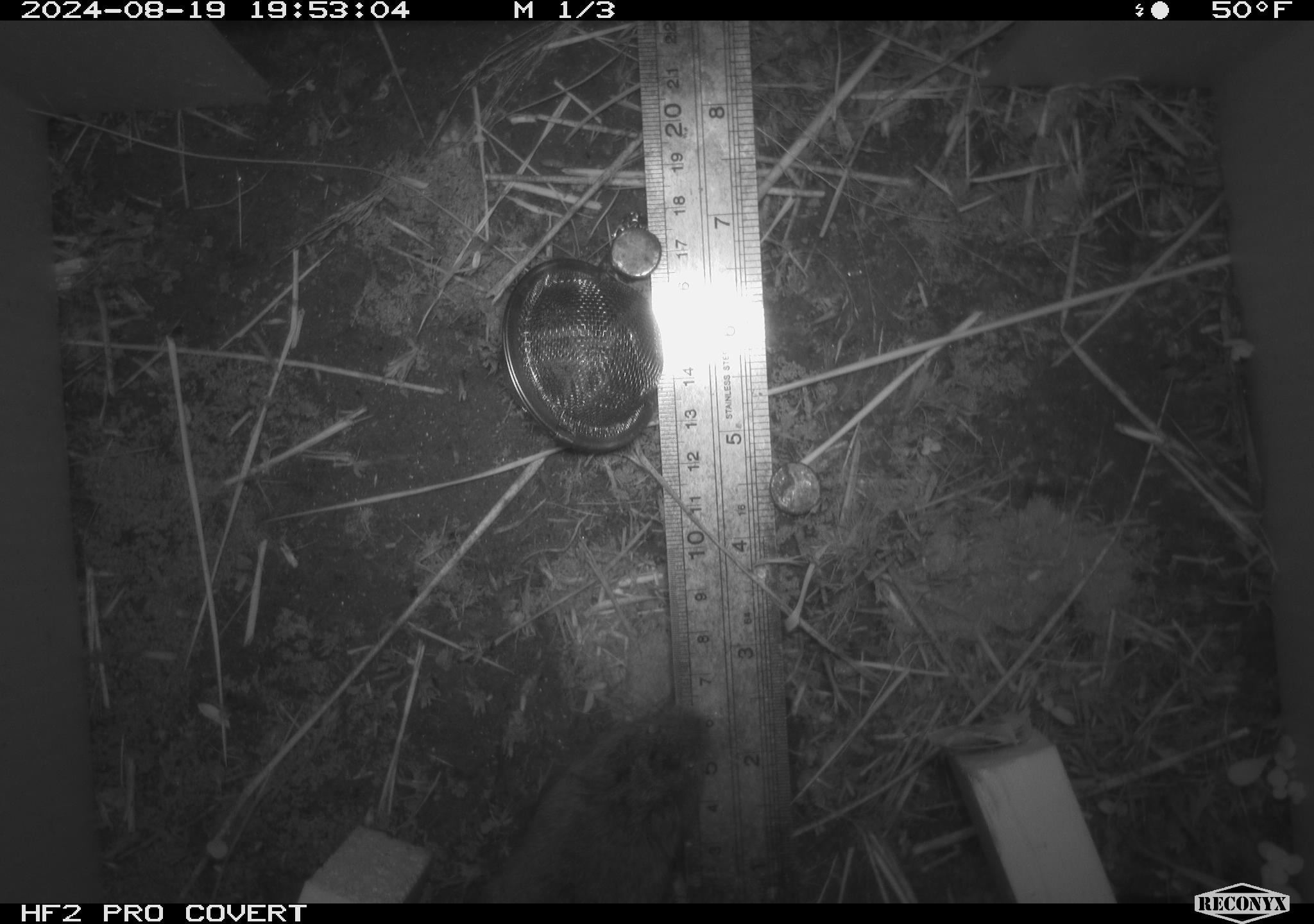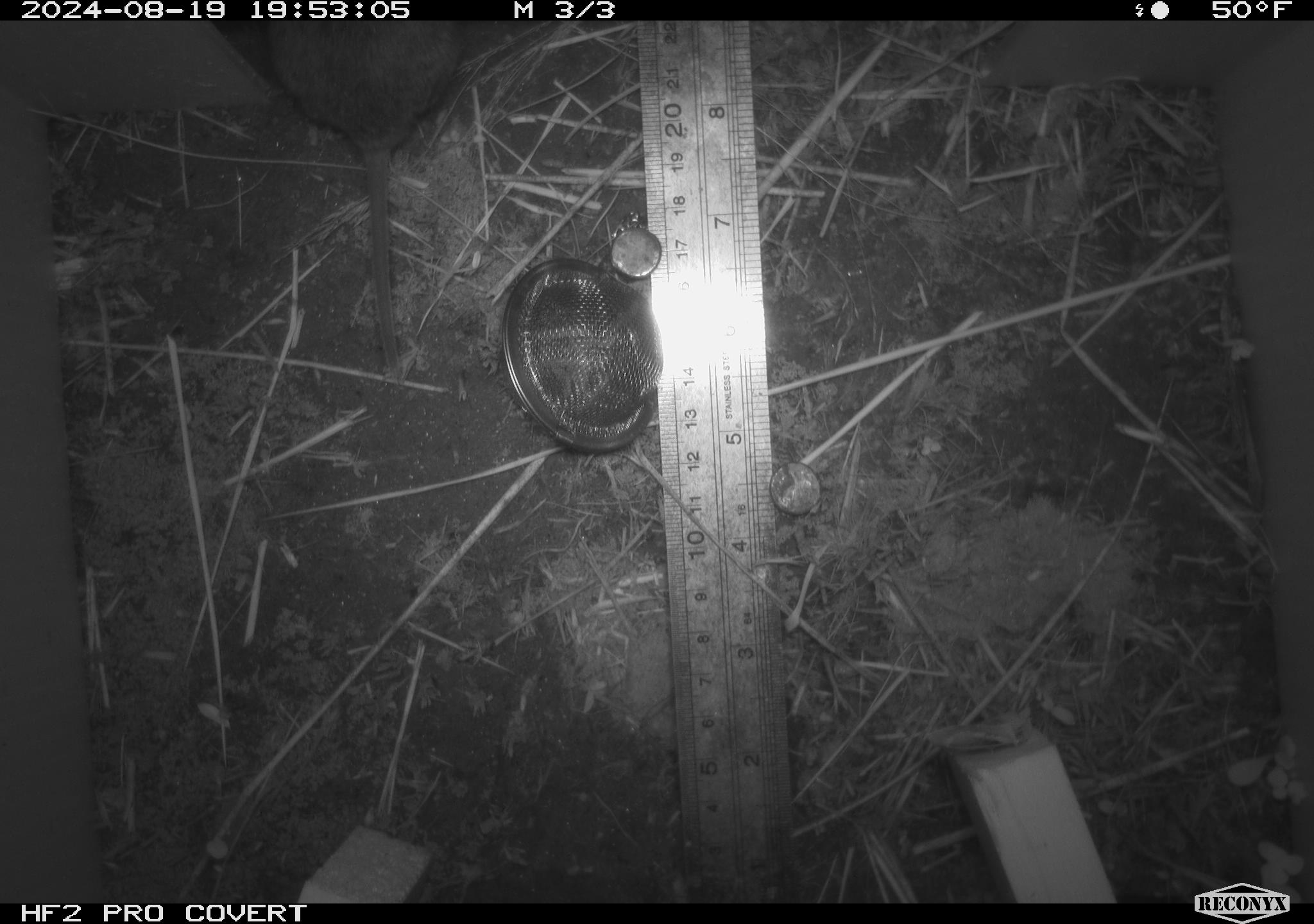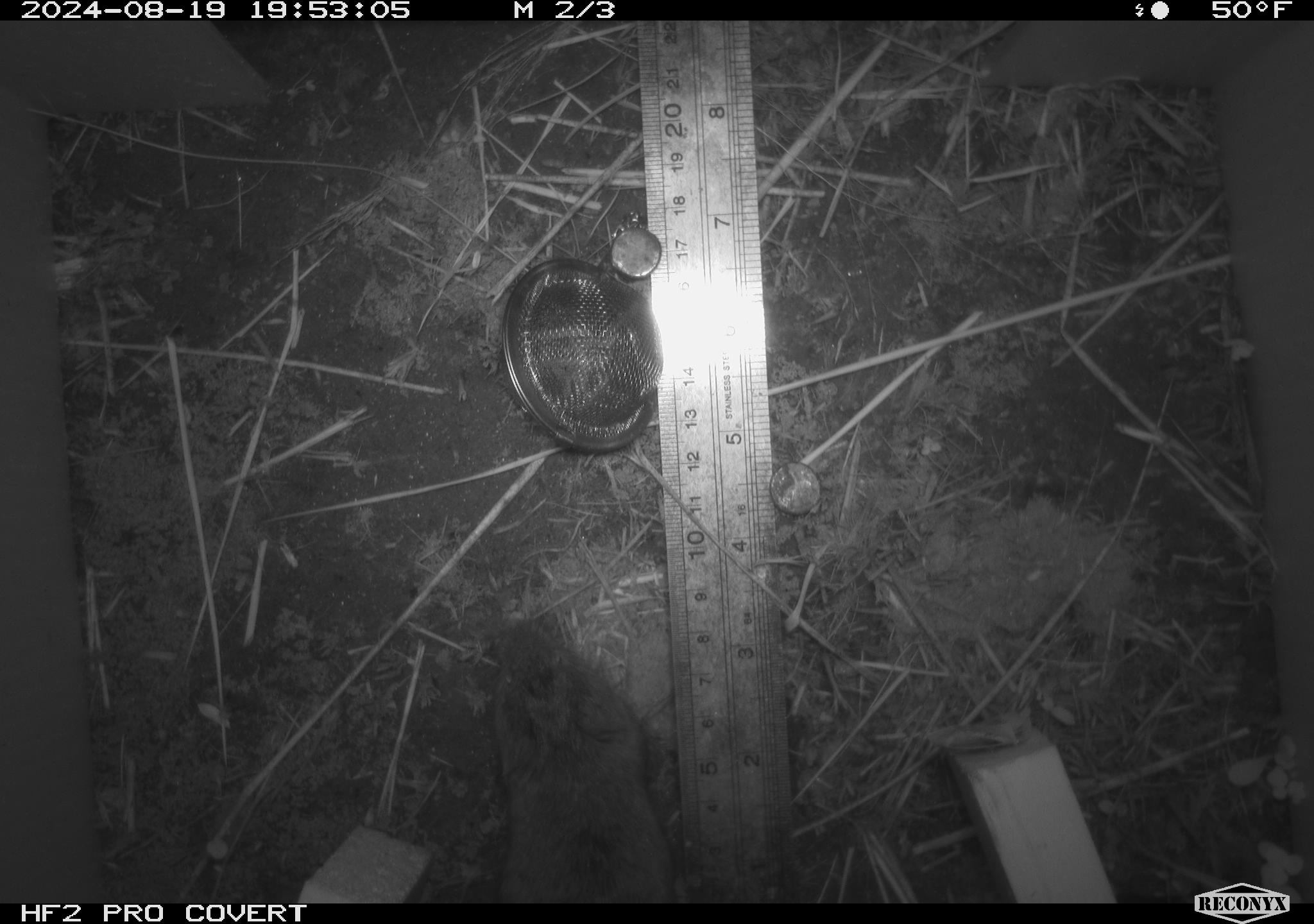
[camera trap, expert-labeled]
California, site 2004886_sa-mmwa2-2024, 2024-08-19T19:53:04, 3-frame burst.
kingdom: Animalia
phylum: Chordata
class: Mammalia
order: Rodentia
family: Cricetidae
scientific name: Arvicolinae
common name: voles, lemmings, and muskrats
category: arvicolinae subfamily